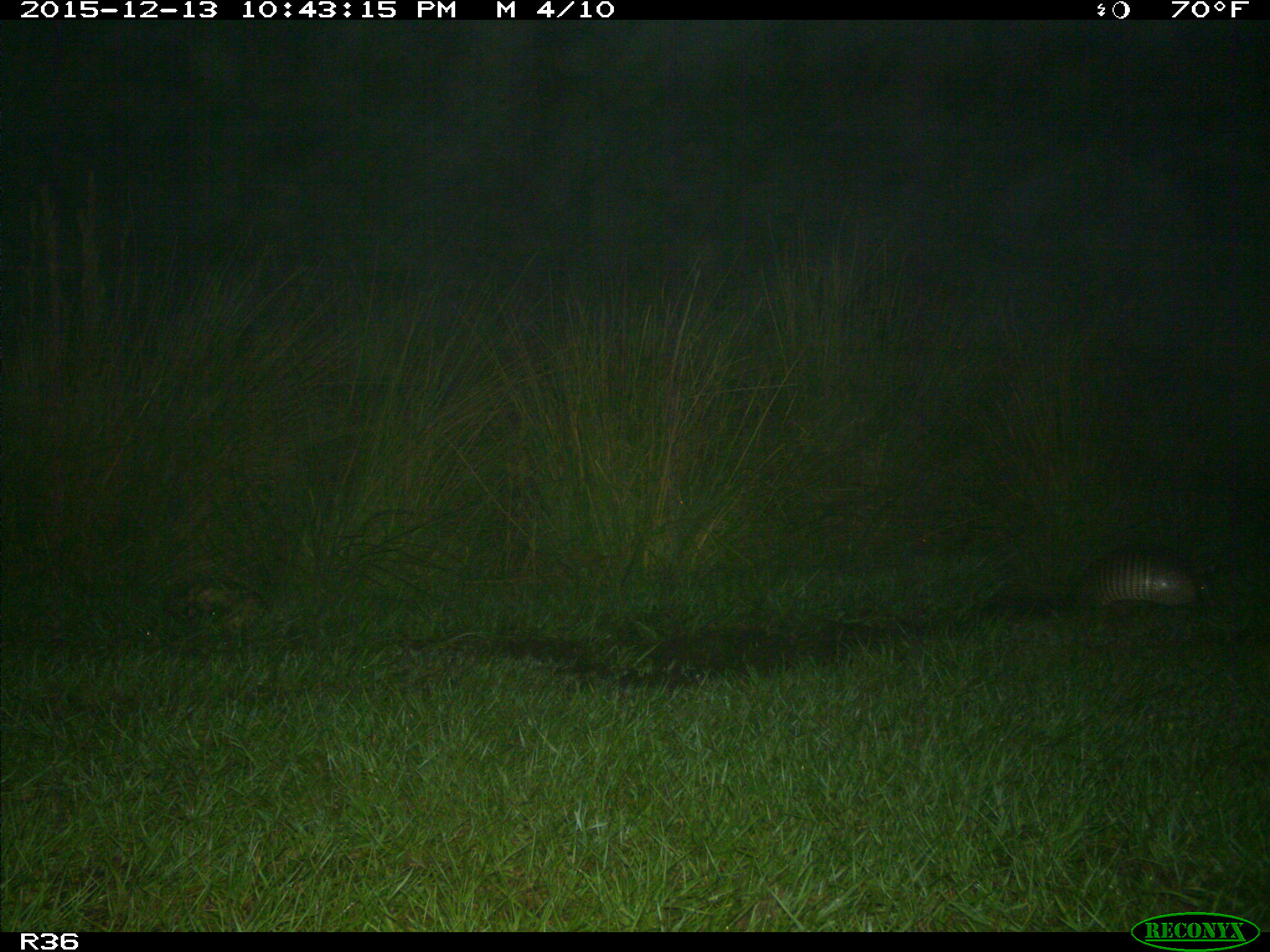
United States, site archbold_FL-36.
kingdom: Animalia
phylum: Chordata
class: Mammalia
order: Cingulata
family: Dasypodidae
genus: Dasypus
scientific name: Dasypus novemcinctus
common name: nine-banded armadillo